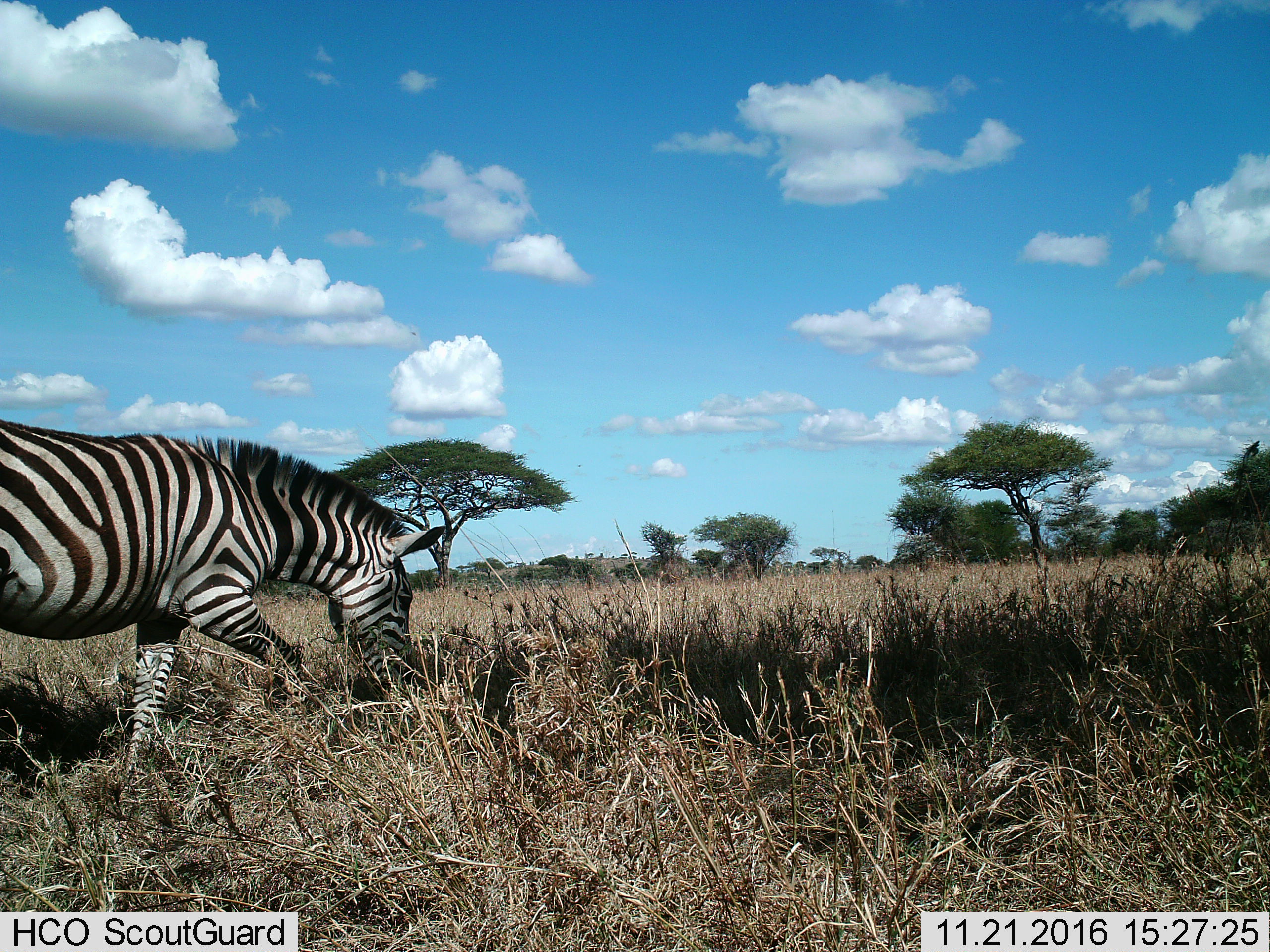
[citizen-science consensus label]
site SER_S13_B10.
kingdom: Animalia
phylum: Chordata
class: Mammalia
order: Perissodactyla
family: Equidae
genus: Equus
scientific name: Equus quagga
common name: plains zebra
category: zebraplains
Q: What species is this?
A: Zebraplains (plains zebra) (Equus quagga).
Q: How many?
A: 1.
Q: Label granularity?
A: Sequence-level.